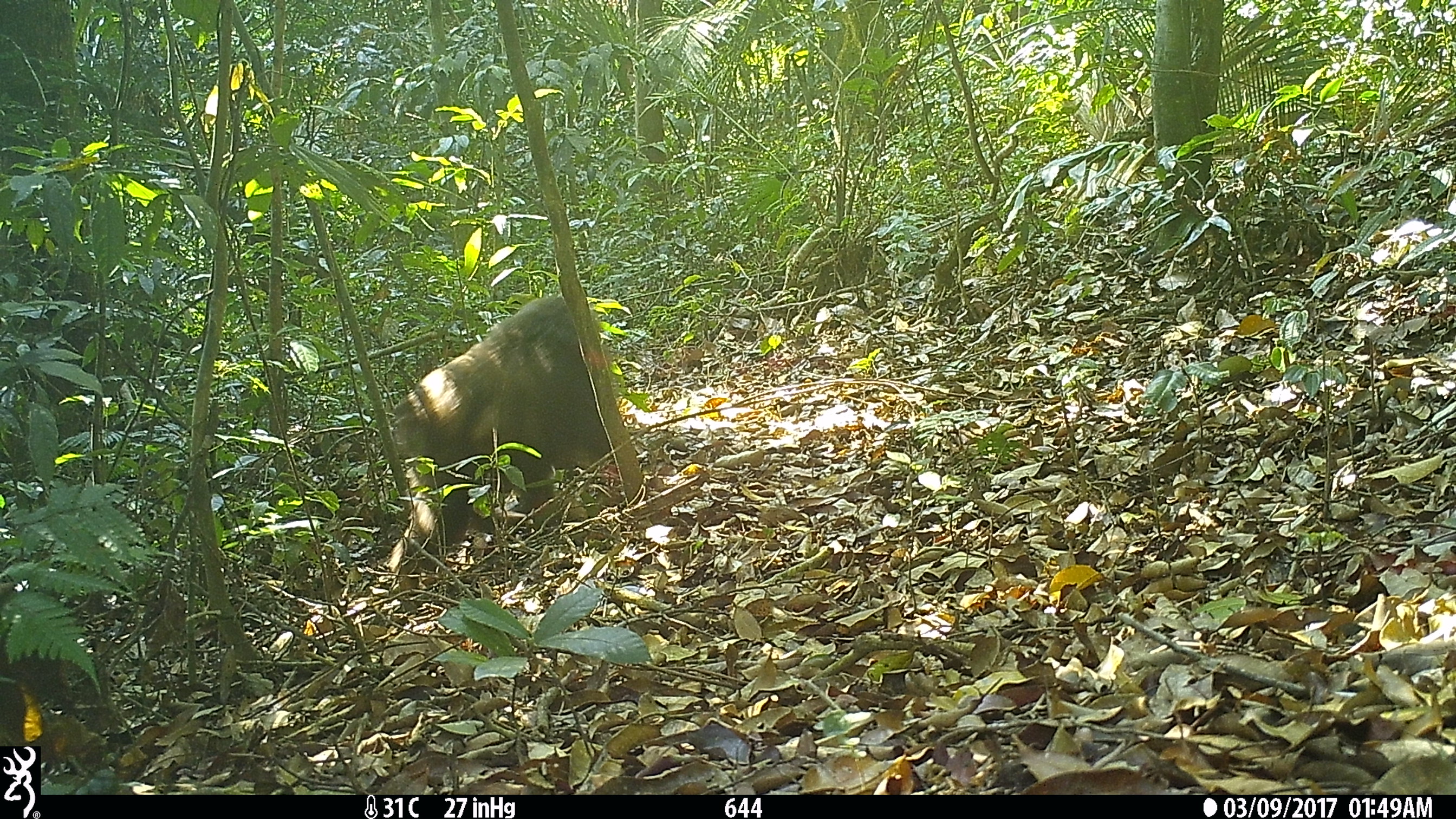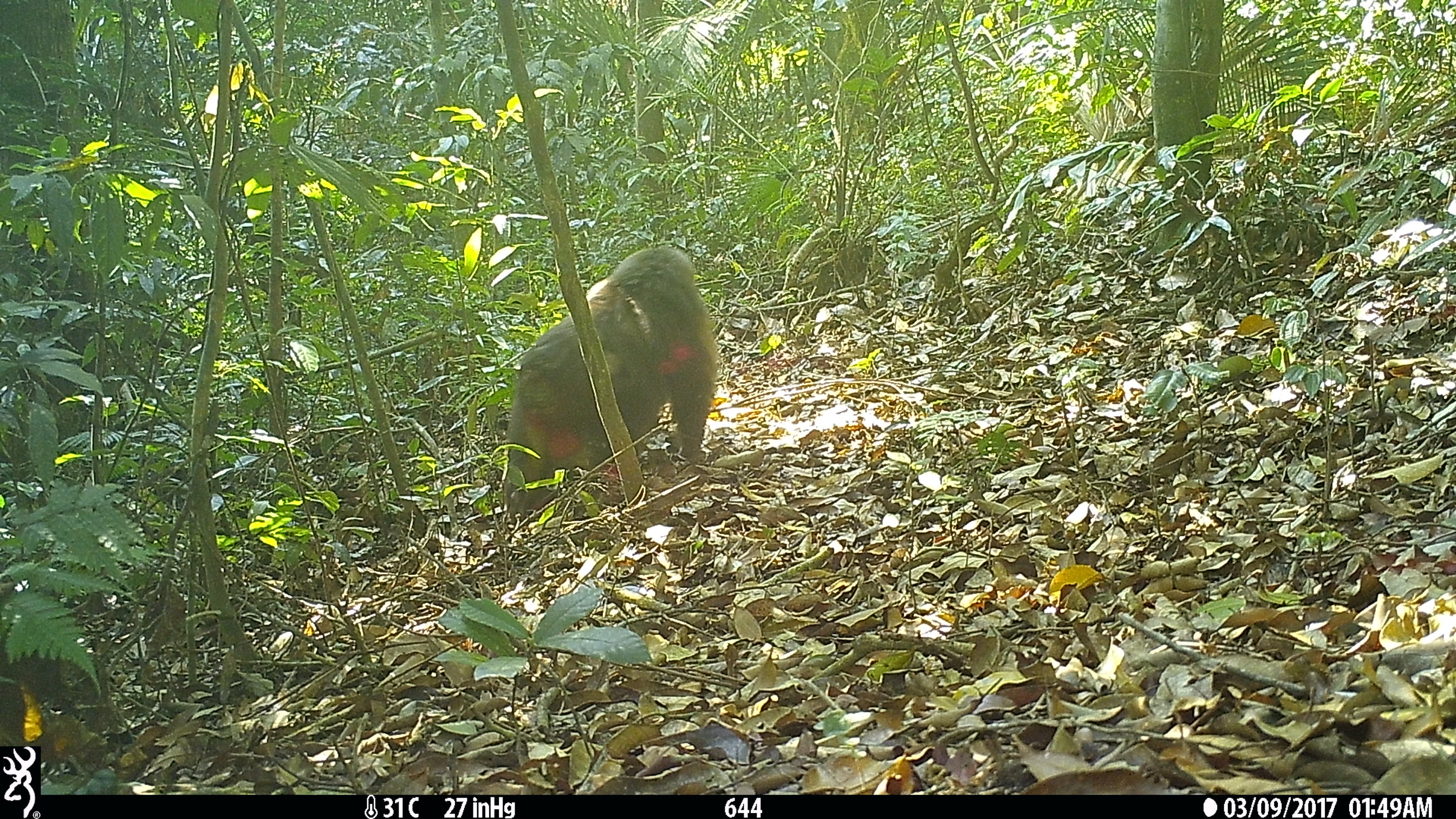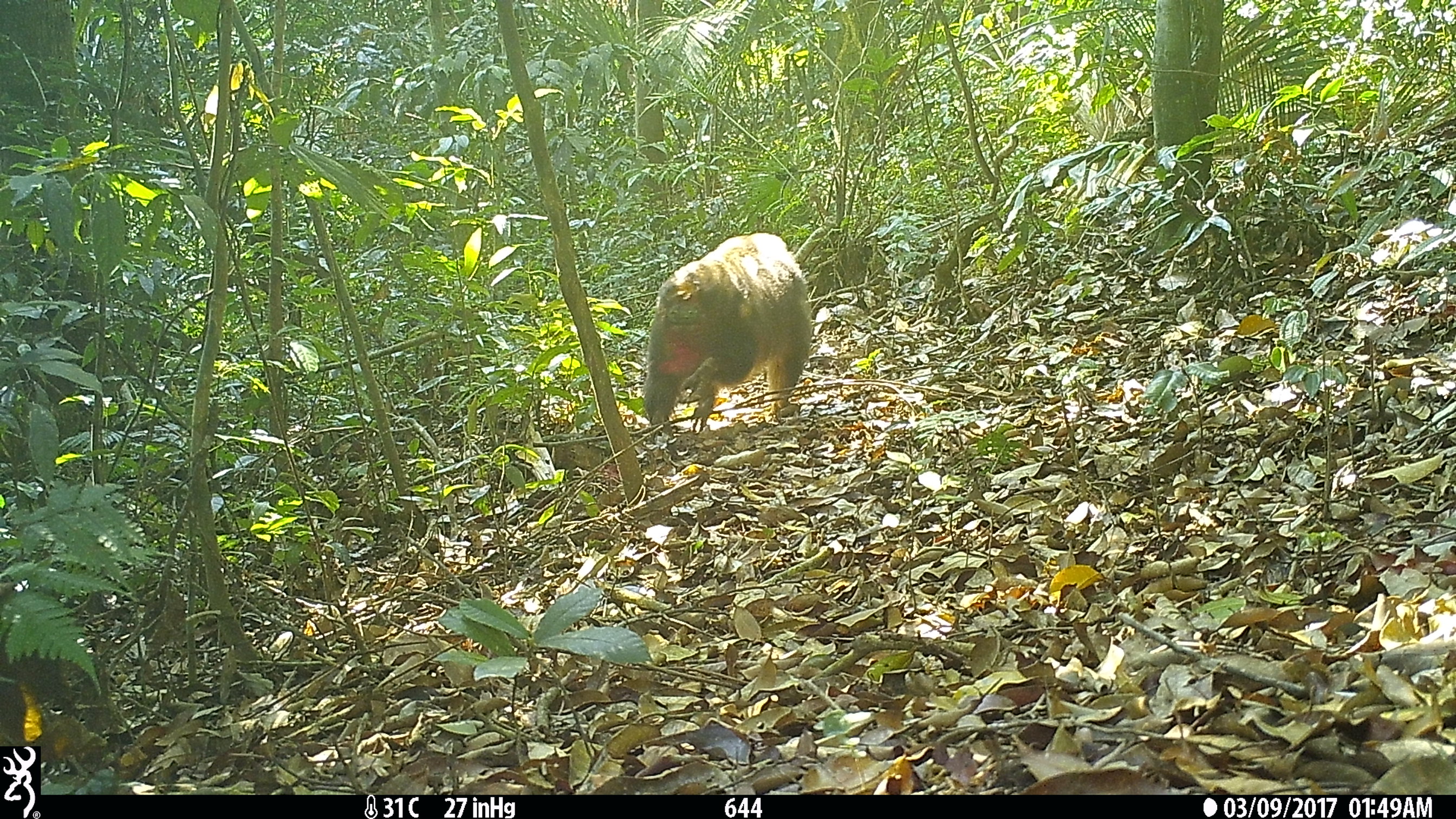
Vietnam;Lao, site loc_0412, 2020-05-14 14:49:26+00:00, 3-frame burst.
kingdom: Animalia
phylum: Chordata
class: Mammalia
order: Primates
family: Cercopithecidae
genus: Macaca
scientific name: Macaca arctoides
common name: stump-tailed macaque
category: stump tailed macaque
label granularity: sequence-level